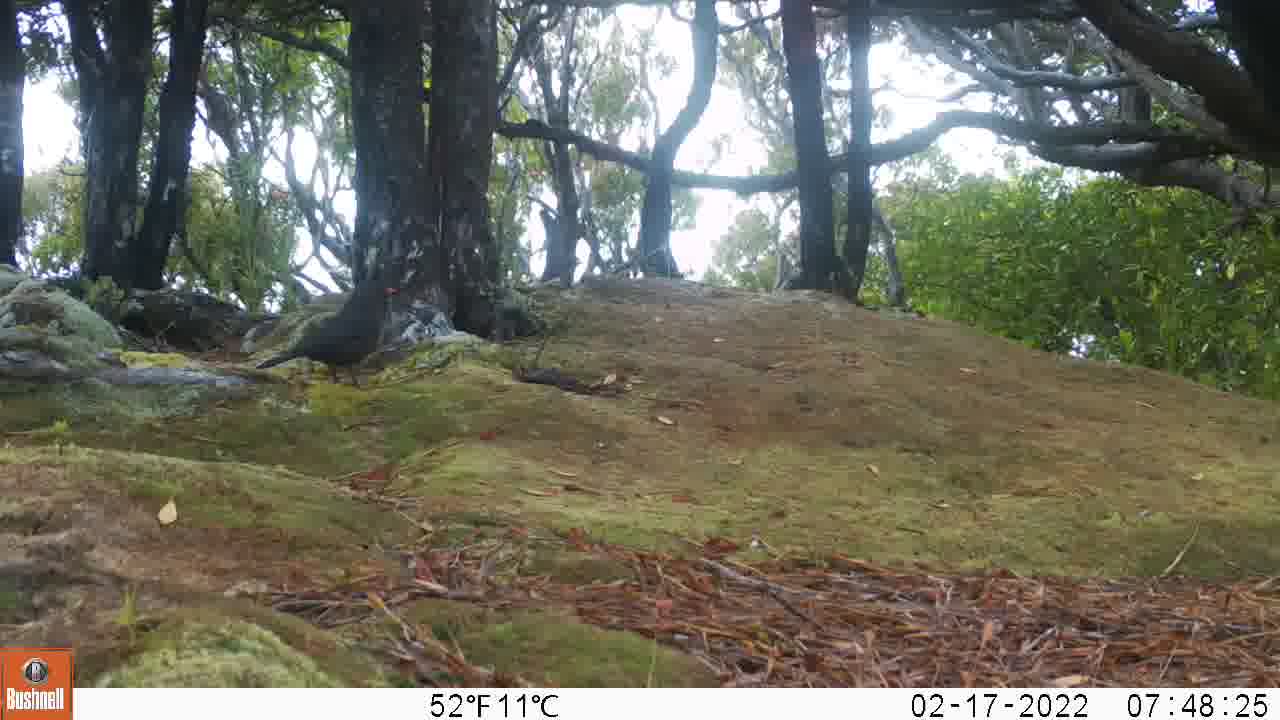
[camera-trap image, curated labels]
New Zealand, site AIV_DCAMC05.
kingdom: Animalia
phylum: Chordata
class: Aves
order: Passeriformes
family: Turdidae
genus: Turdus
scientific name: Turdus merula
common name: eurasian blackbird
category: blackbird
Blackbird (eurasian blackbird) (Turdus merula).